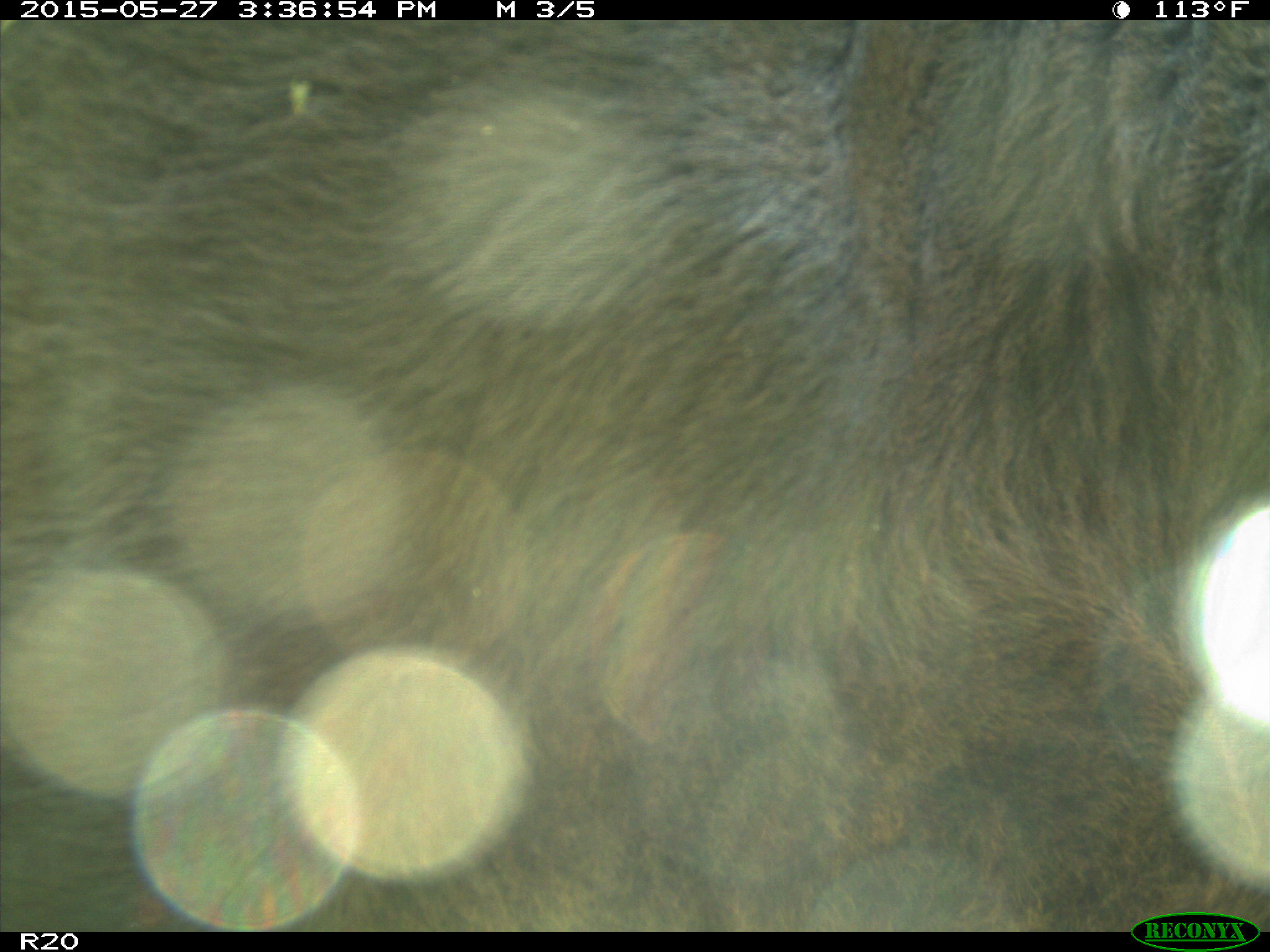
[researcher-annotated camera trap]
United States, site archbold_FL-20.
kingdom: Animalia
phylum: Chordata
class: Mammalia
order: Artiodactyla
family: Bovidae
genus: Bos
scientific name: Bos taurus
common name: domestic cow